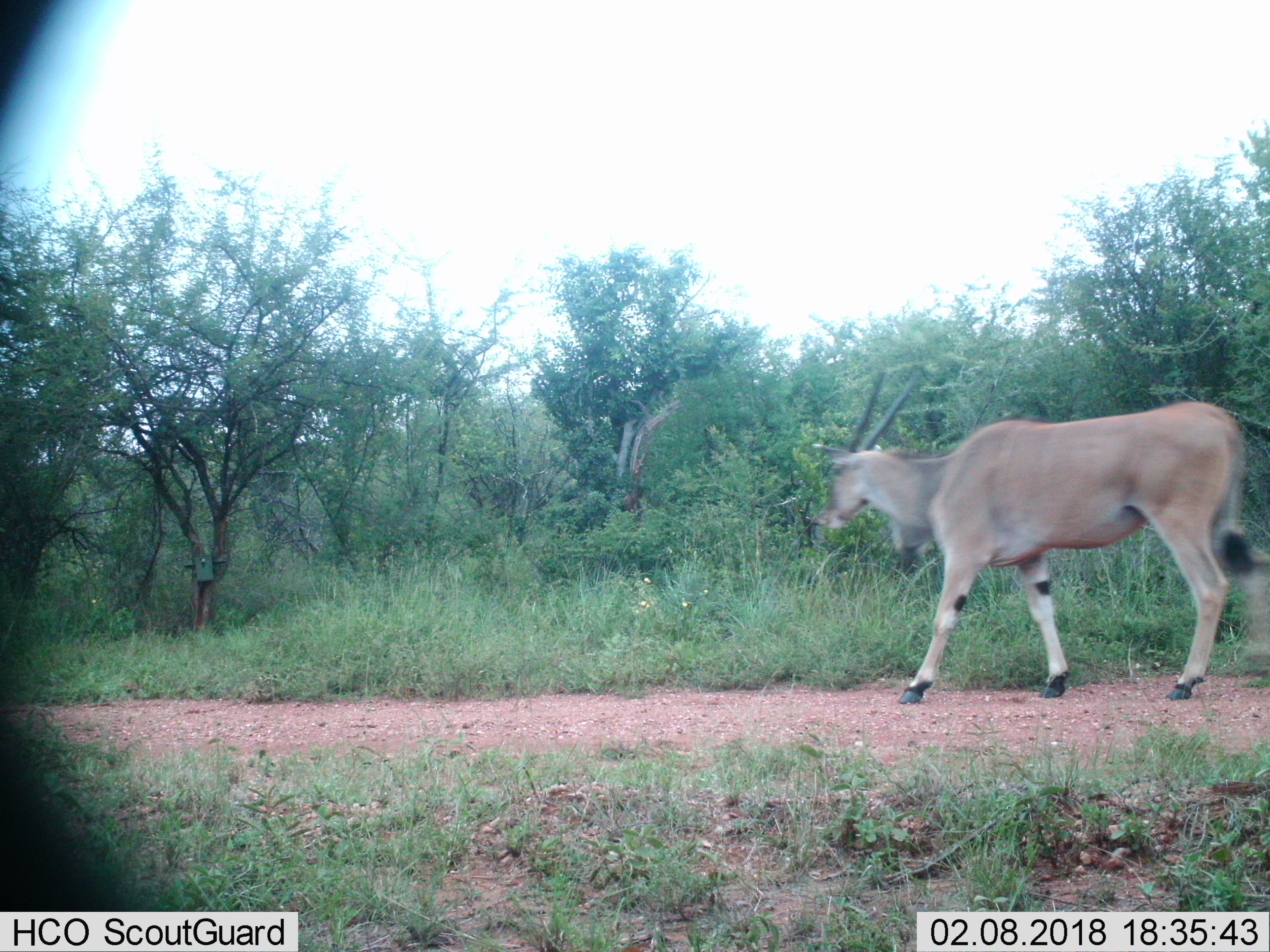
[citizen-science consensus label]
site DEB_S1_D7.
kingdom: Animalia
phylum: Chordata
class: Mammalia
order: Artiodactyla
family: Bovidae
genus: Tragelaphus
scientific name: Tragelaphus oryx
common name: eland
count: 1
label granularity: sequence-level